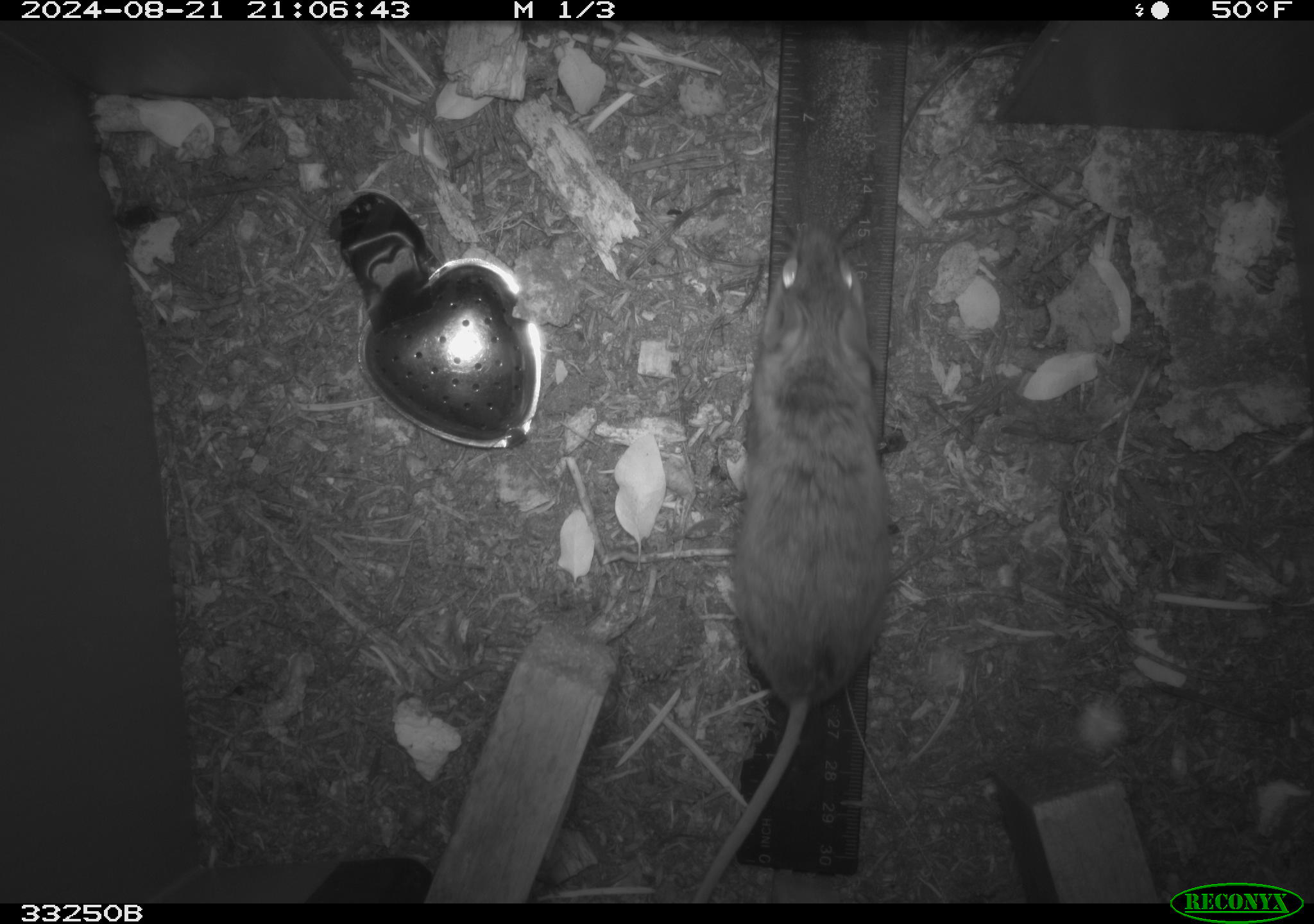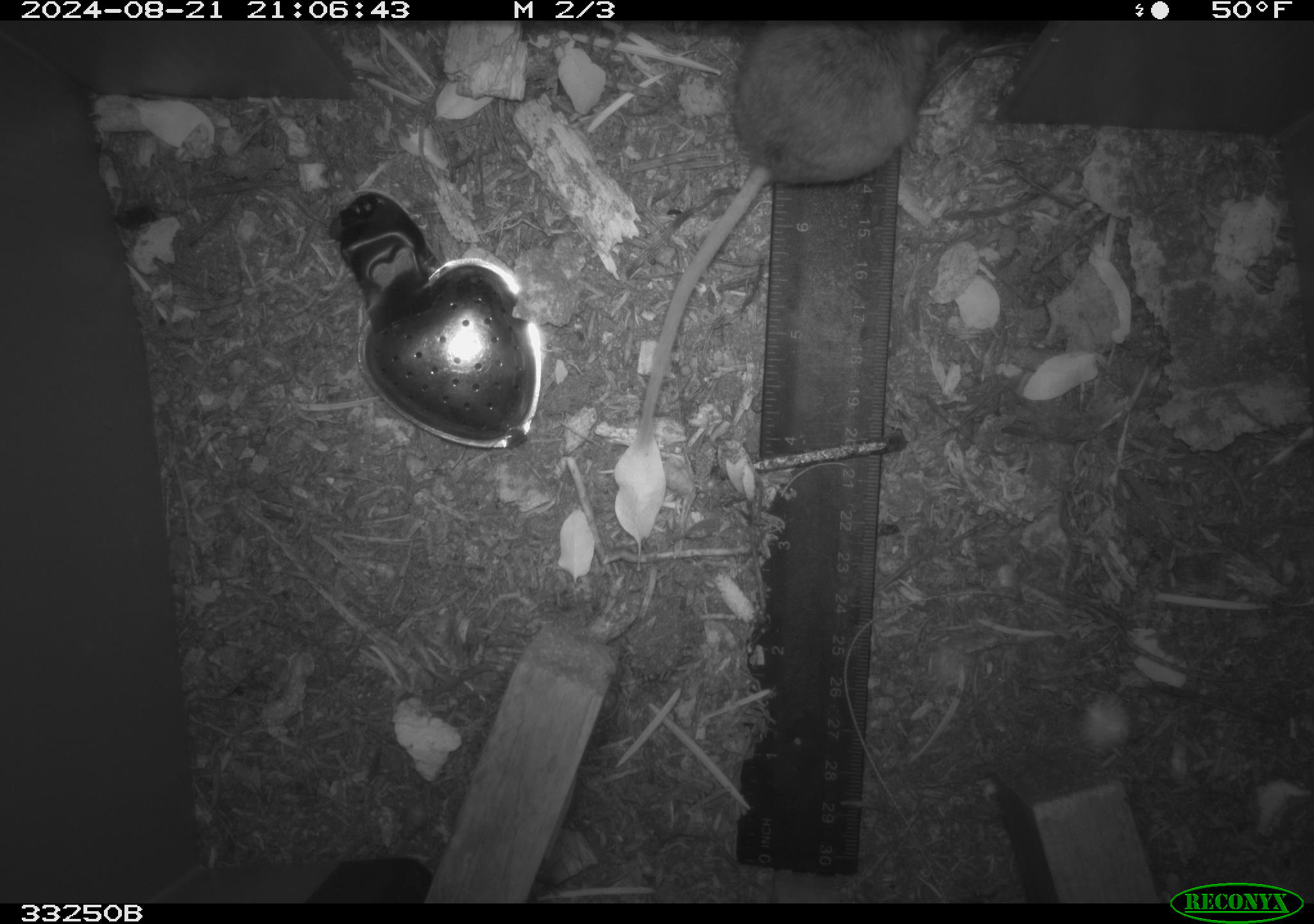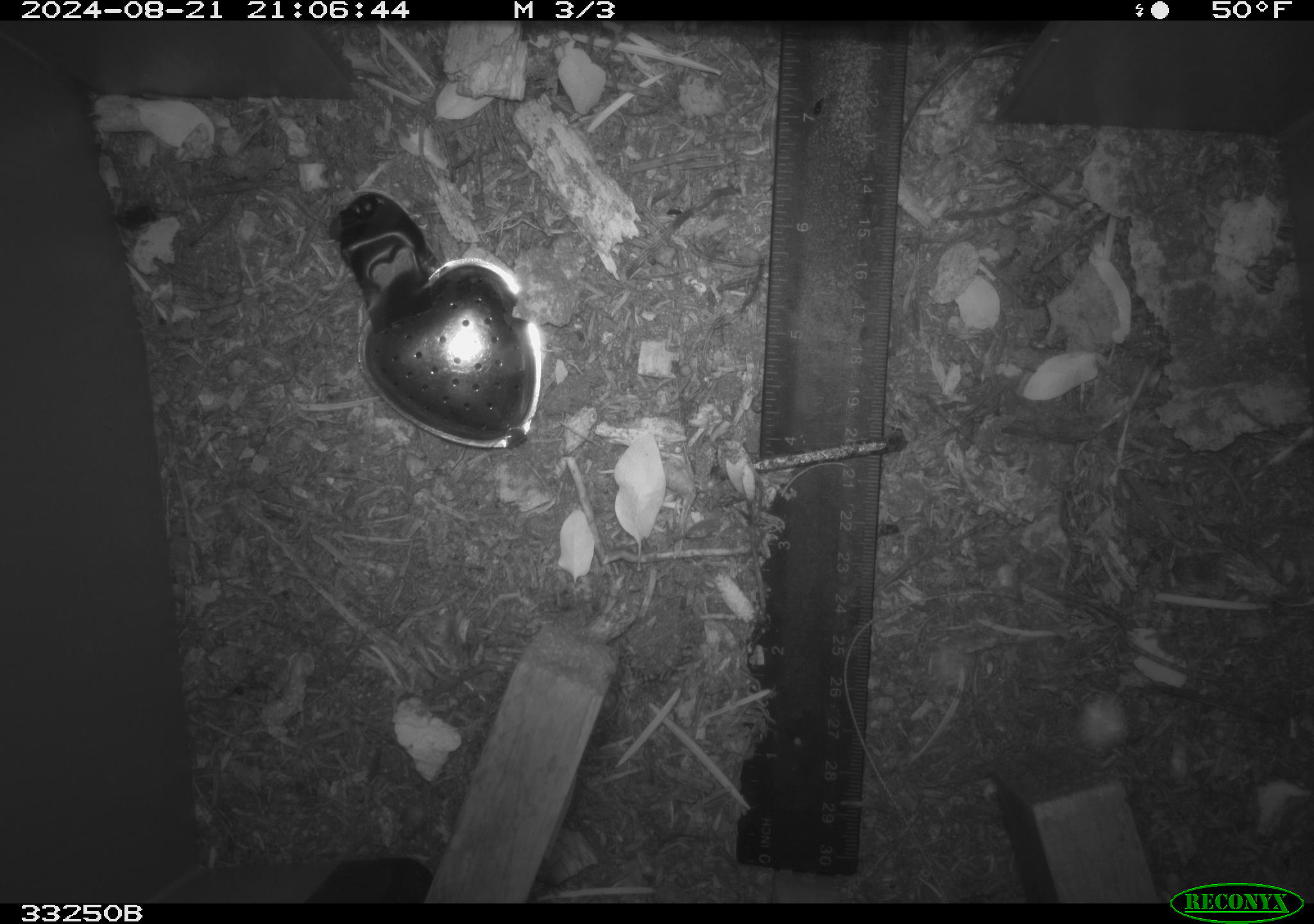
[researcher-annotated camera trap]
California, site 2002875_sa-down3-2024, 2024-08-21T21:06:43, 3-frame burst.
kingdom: Animalia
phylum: Chordata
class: Mammalia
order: Rodentia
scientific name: Rodentia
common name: rodent